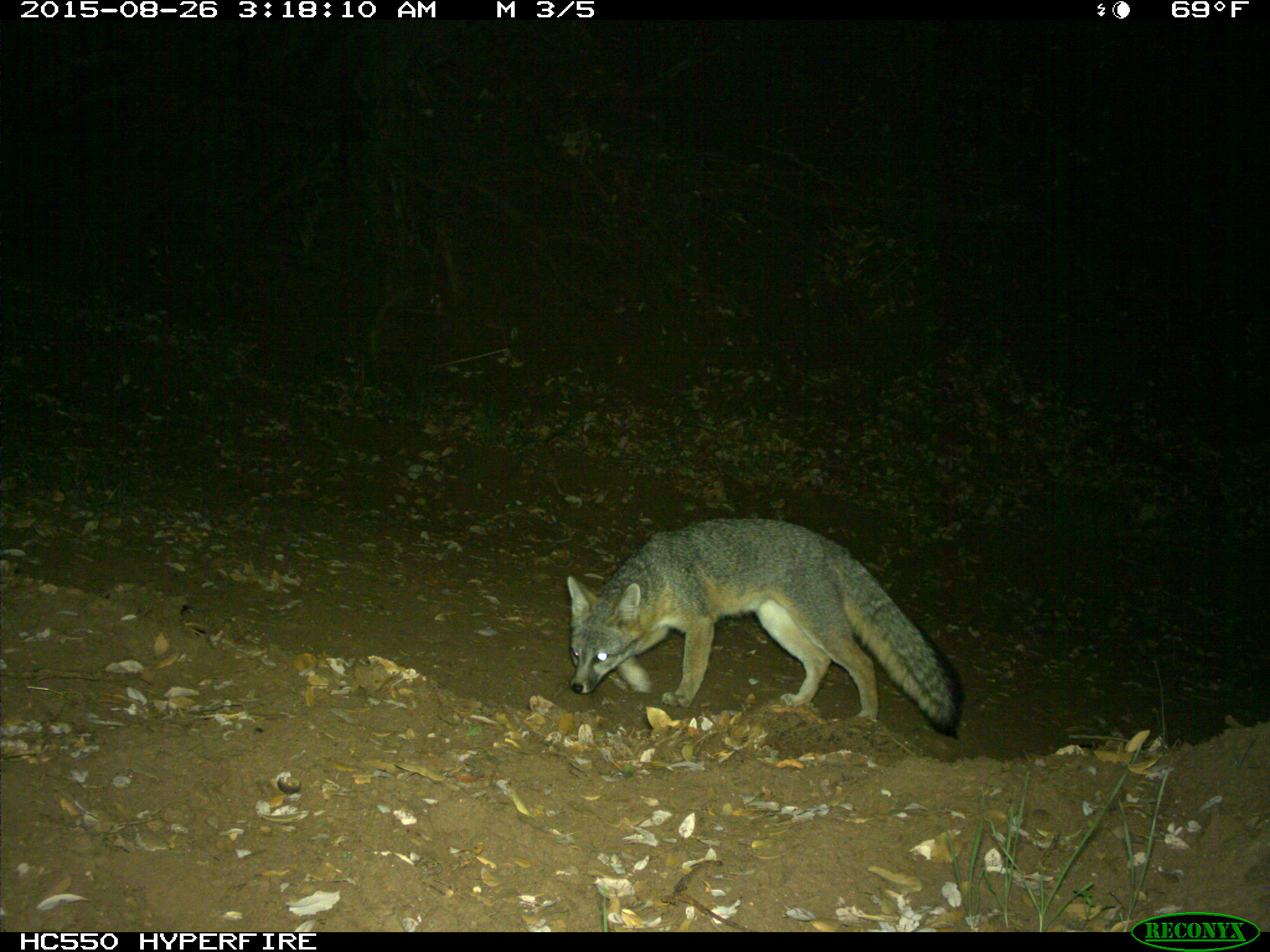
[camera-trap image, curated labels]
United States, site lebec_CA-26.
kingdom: Animalia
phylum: Chordata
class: Mammalia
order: Carnivora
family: Canidae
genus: Urocyon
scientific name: Urocyon cinereoargenteus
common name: gray fox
Urocyon cinereoargenteus (gray fox).